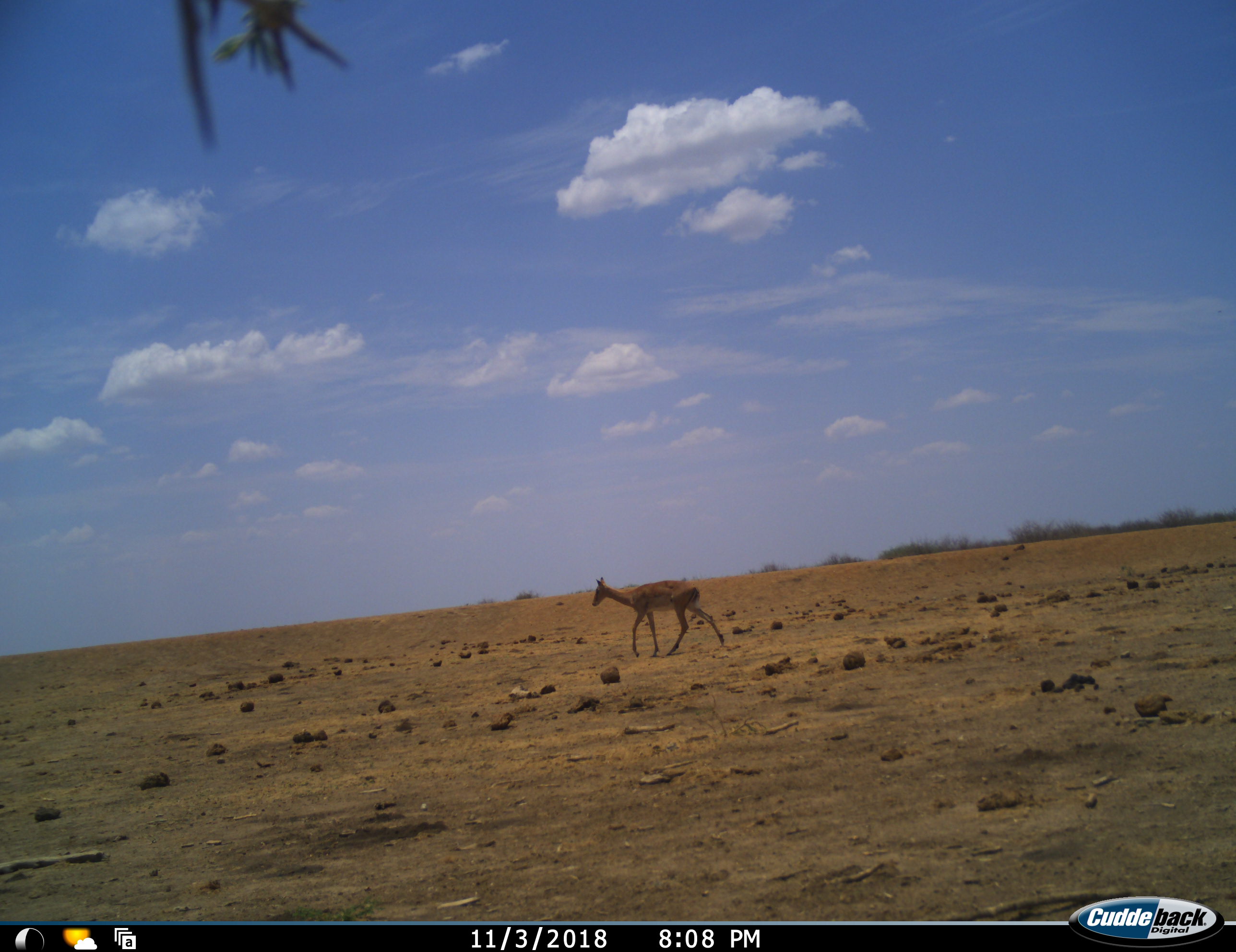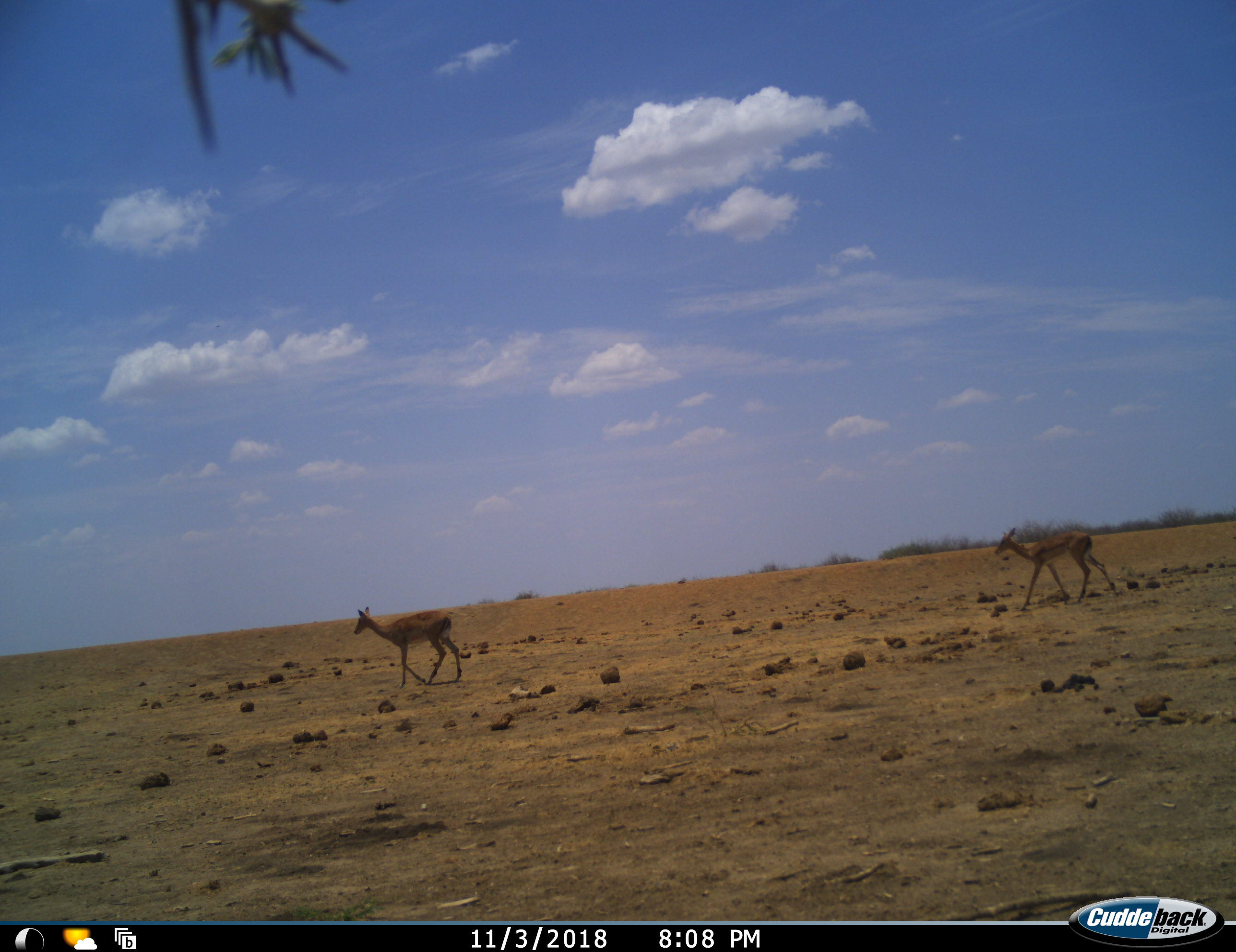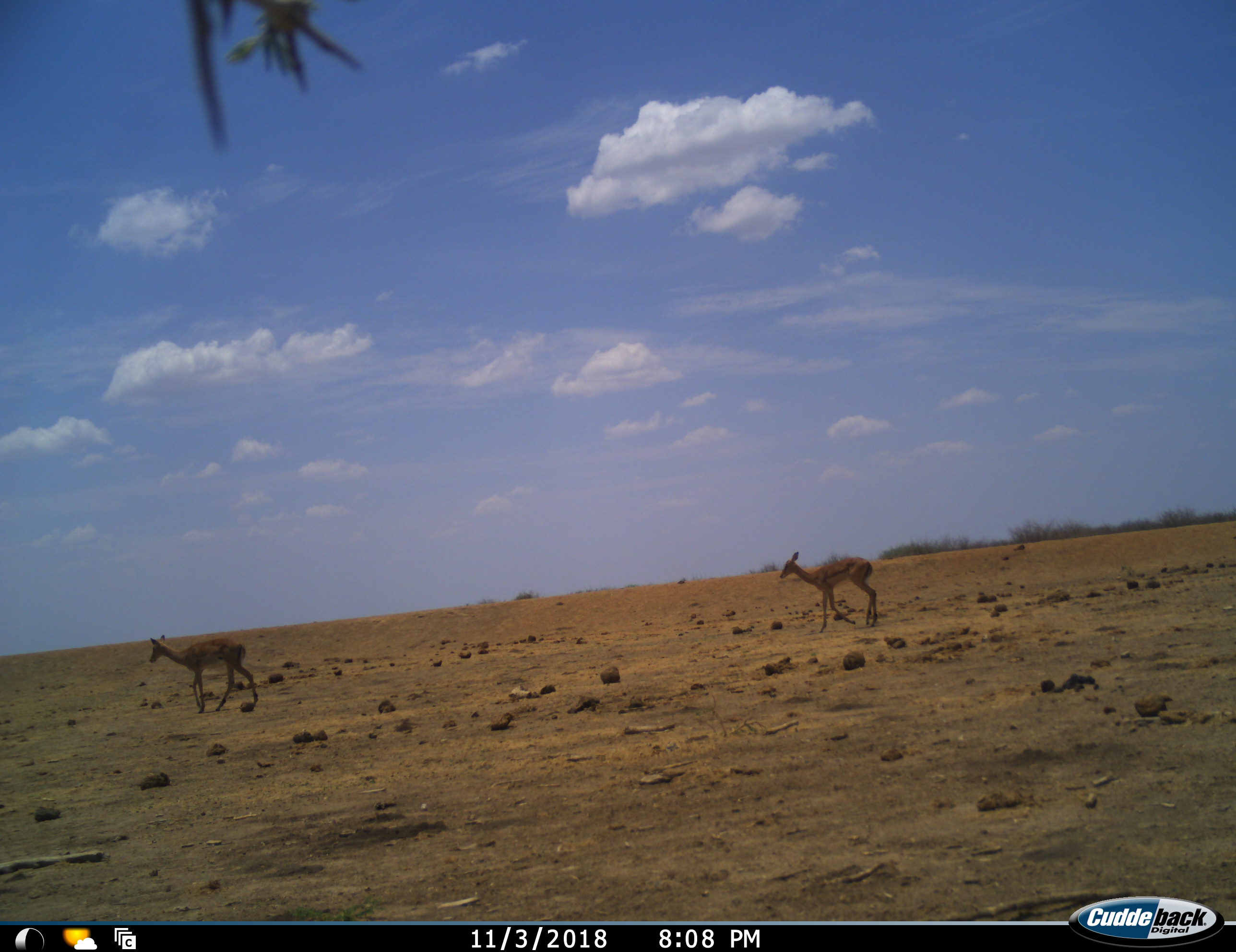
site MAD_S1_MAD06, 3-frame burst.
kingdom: Animalia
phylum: Chordata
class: Mammalia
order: Artiodactyla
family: Bovidae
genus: Aepyceros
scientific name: Aepyceros melampus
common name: impala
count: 2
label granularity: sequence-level